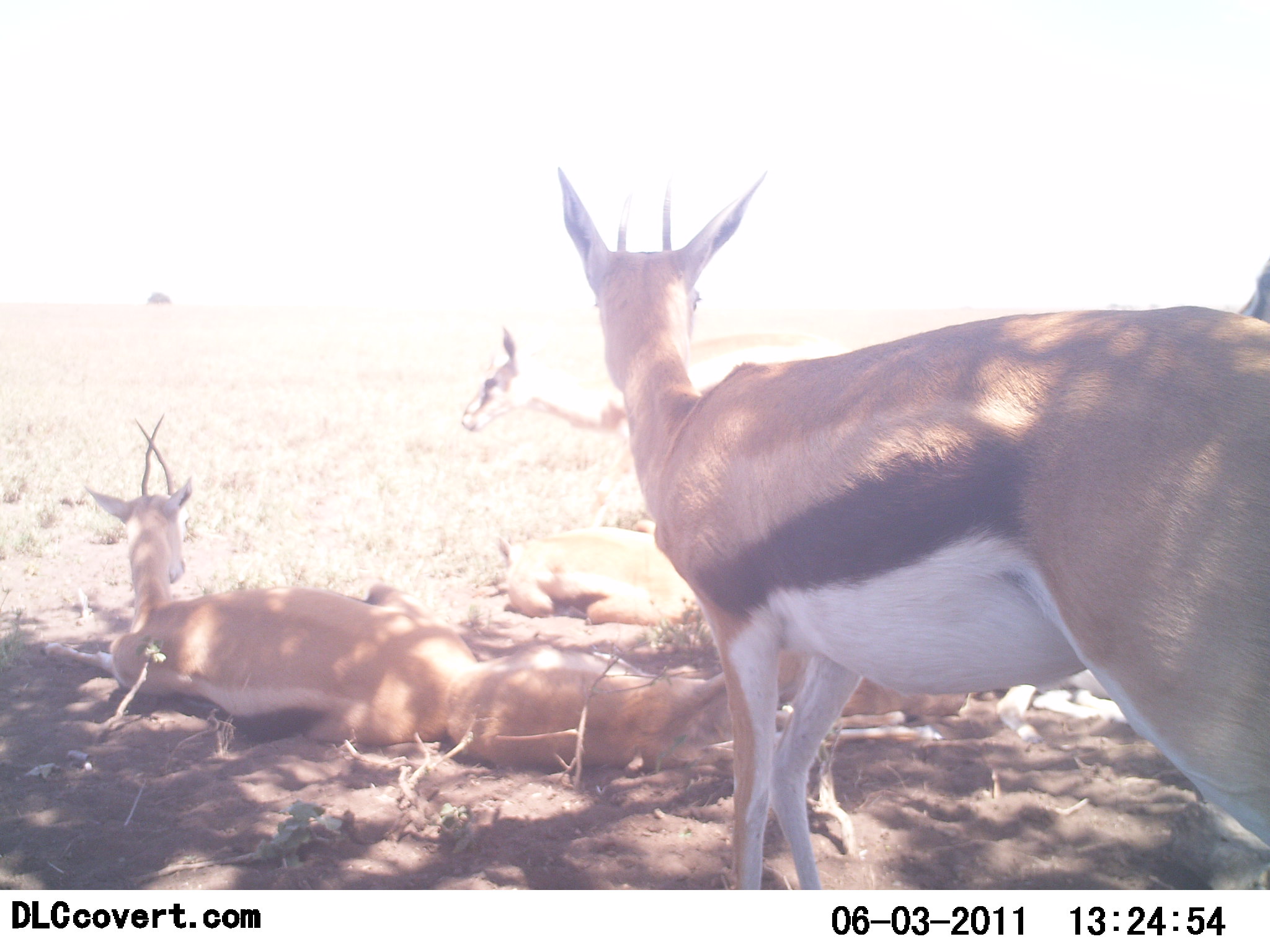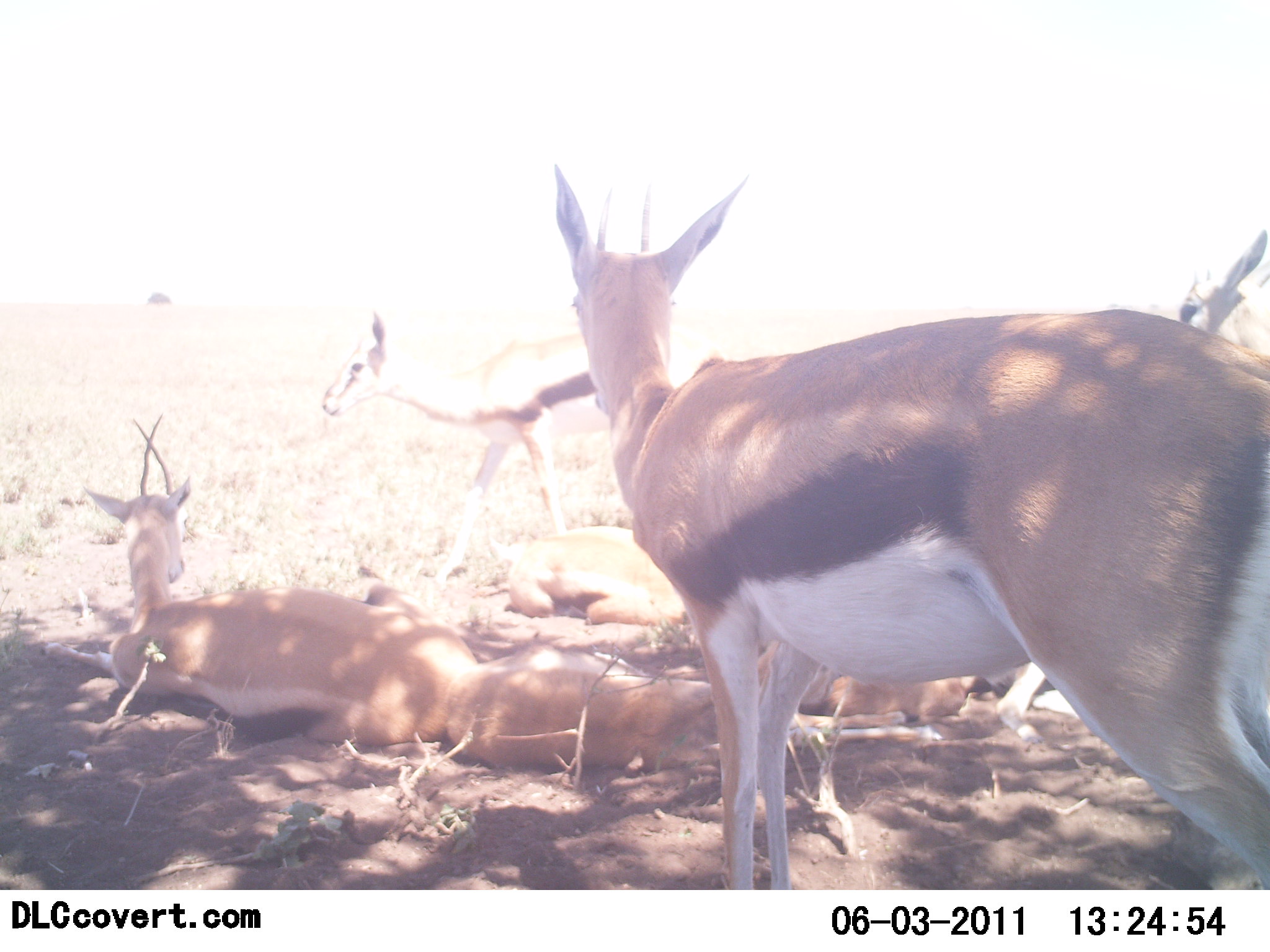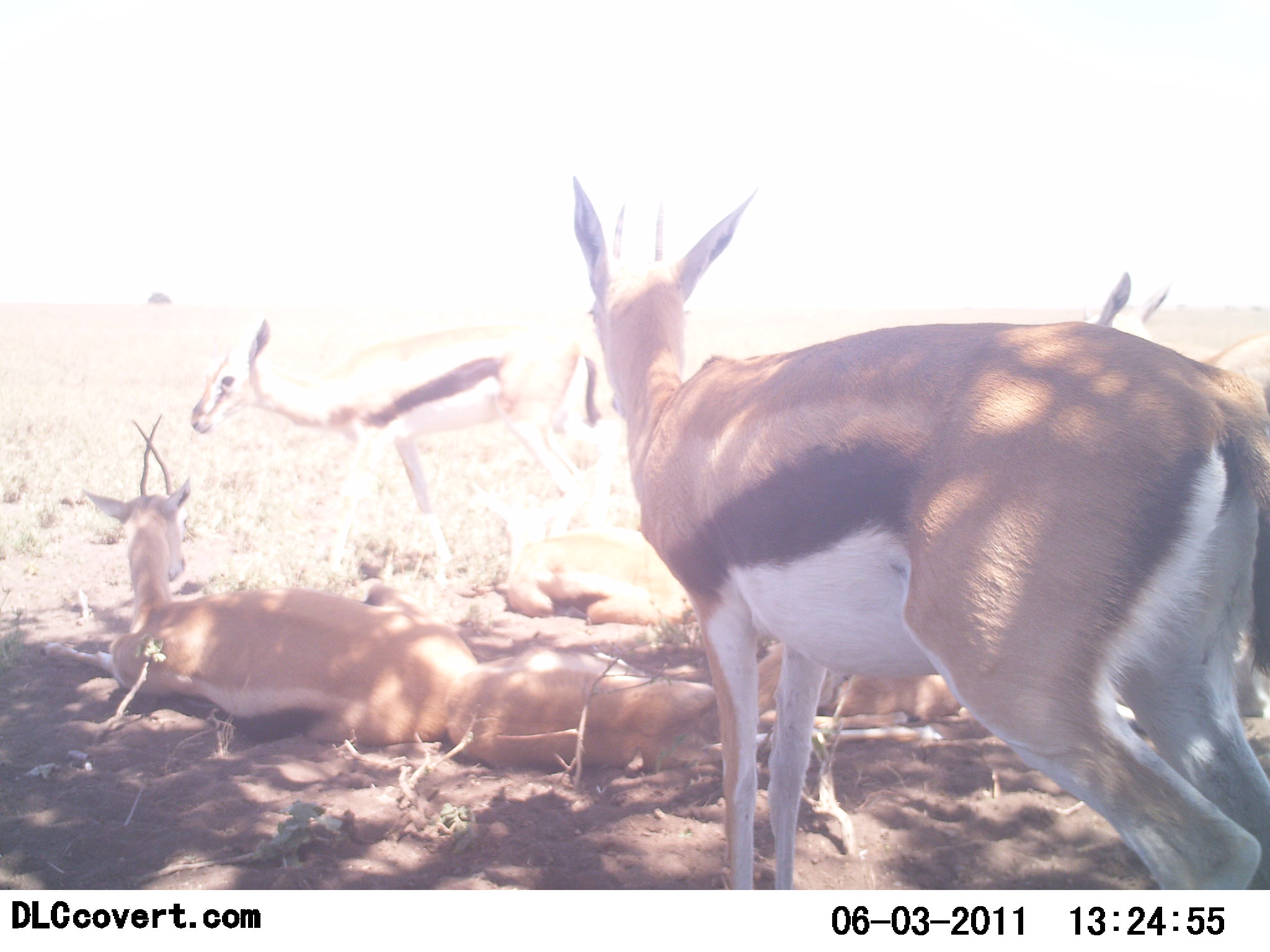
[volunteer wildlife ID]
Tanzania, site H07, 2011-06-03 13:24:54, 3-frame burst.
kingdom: Animalia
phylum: Chordata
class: Mammalia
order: Artiodactyla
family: Bovidae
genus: Eudorcas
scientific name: Eudorcas thomsonii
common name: thomson's gazelle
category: gazellethomsons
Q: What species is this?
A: Gazellethomsons (thomson's gazelle) (Eudorcas thomsonii).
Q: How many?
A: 7.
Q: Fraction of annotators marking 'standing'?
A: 56%.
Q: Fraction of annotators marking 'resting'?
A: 94%.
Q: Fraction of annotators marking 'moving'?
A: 19%.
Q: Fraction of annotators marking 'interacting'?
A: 6%.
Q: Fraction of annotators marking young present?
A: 12%.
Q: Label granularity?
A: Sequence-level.